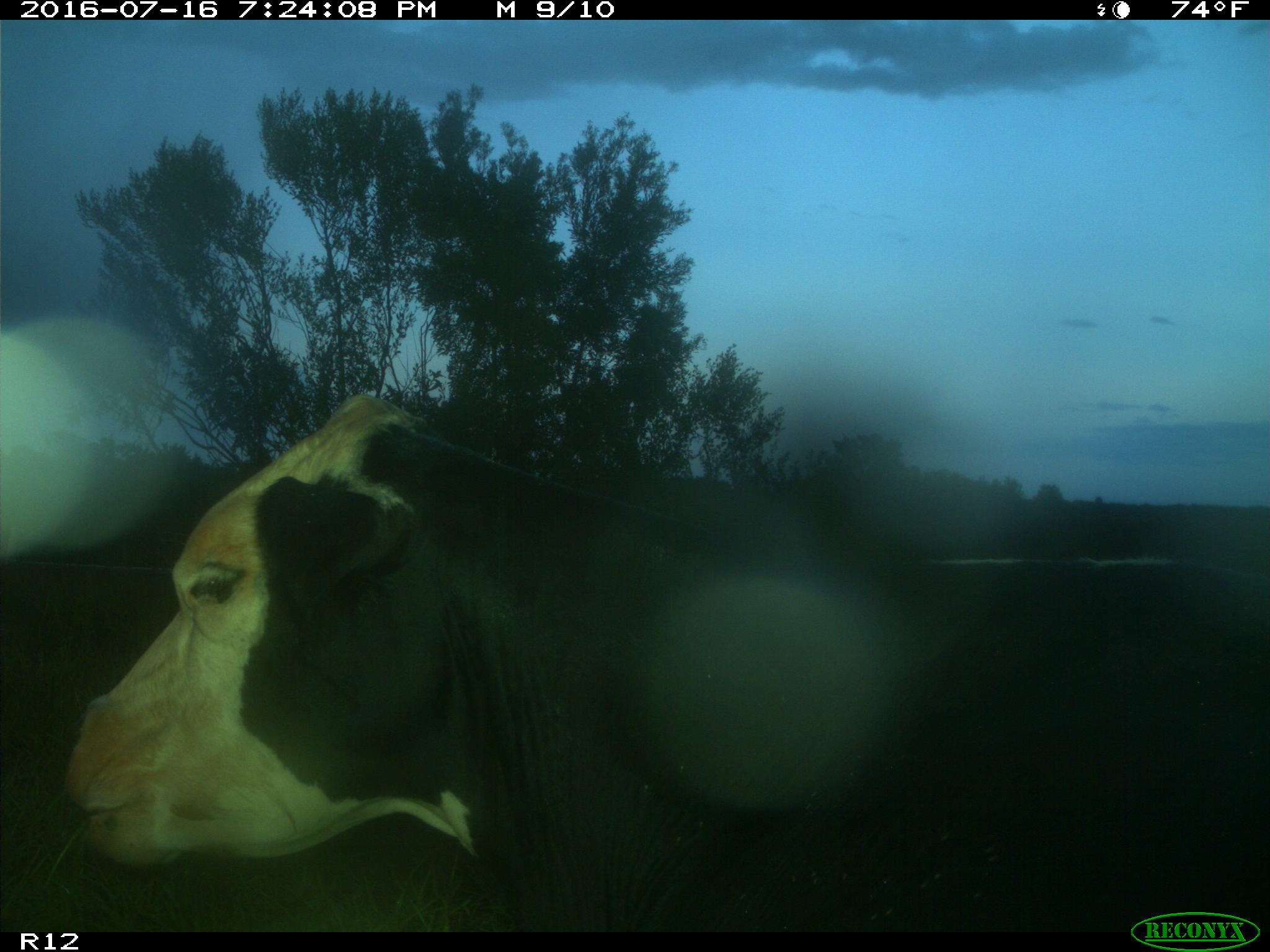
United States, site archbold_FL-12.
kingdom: Animalia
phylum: Chordata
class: Mammalia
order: Artiodactyla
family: Bovidae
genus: Bos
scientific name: Bos taurus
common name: domestic cow